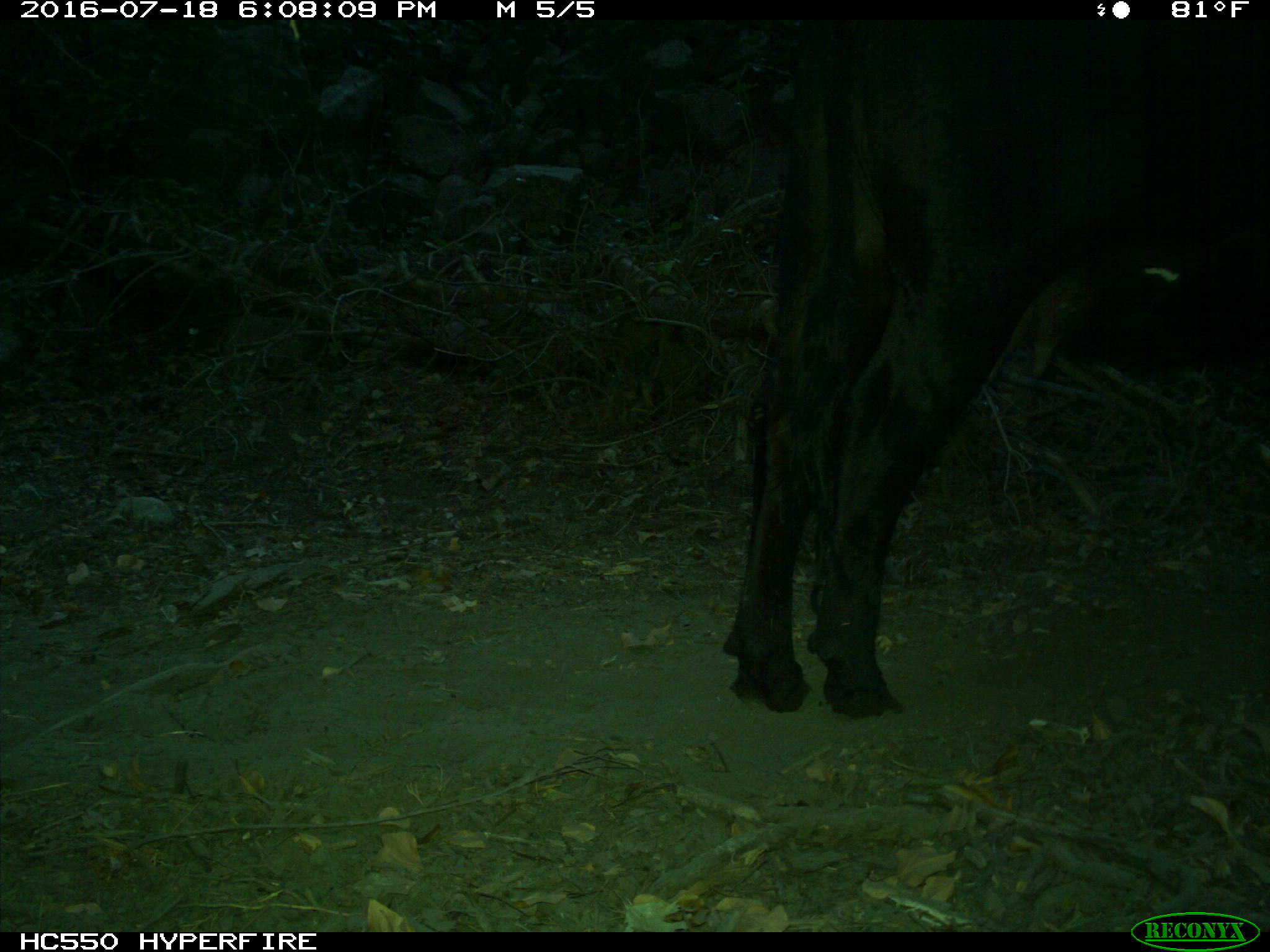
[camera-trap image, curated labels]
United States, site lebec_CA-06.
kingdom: Animalia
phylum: Chordata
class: Mammalia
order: Artiodactyla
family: Bovidae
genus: Bos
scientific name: Bos taurus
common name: domestic cow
Bos taurus (domestic cow).